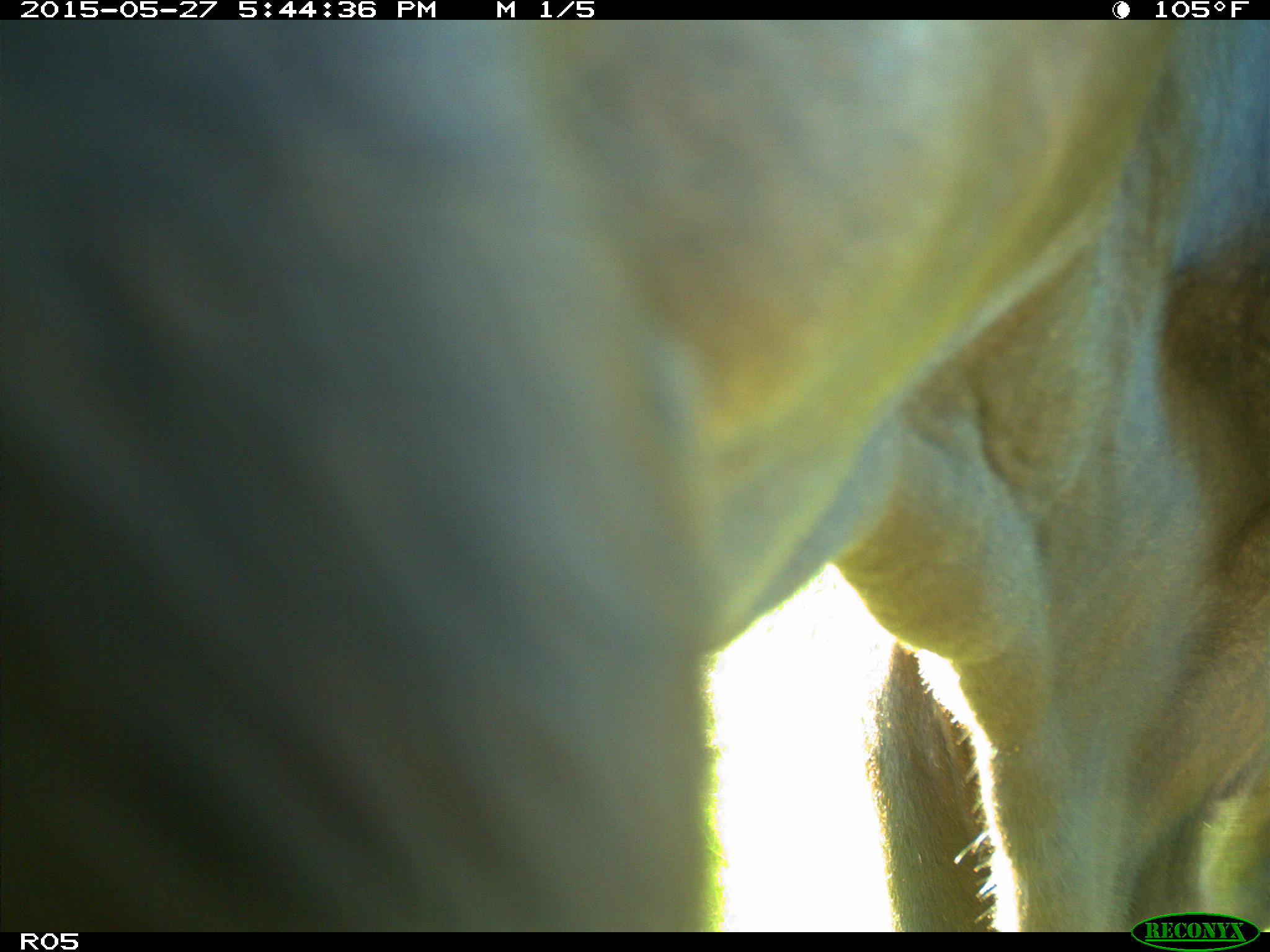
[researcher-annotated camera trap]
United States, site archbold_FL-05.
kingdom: Animalia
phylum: Chordata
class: Mammalia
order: Artiodactyla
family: Bovidae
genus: Bos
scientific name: Bos taurus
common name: domestic cow